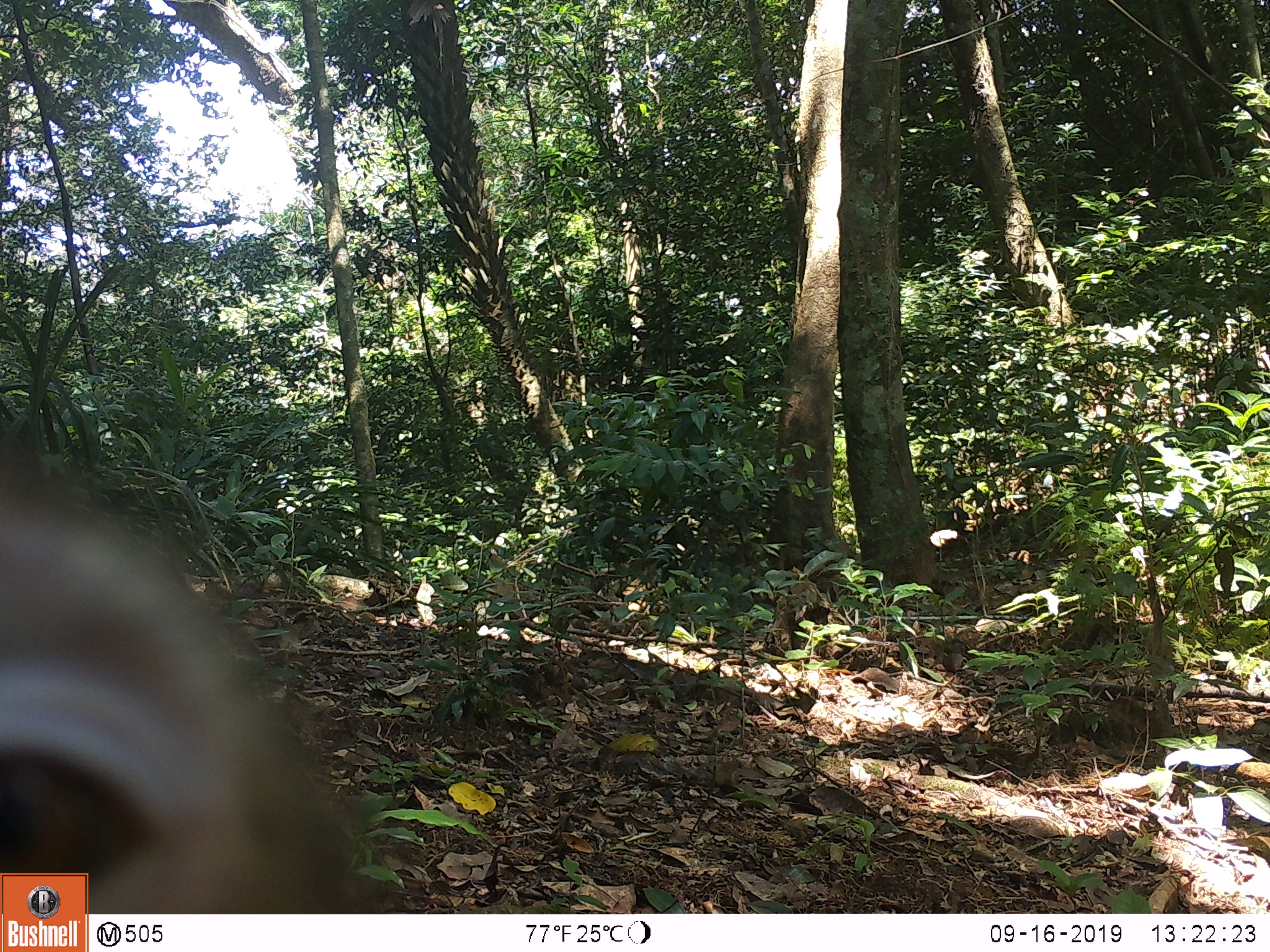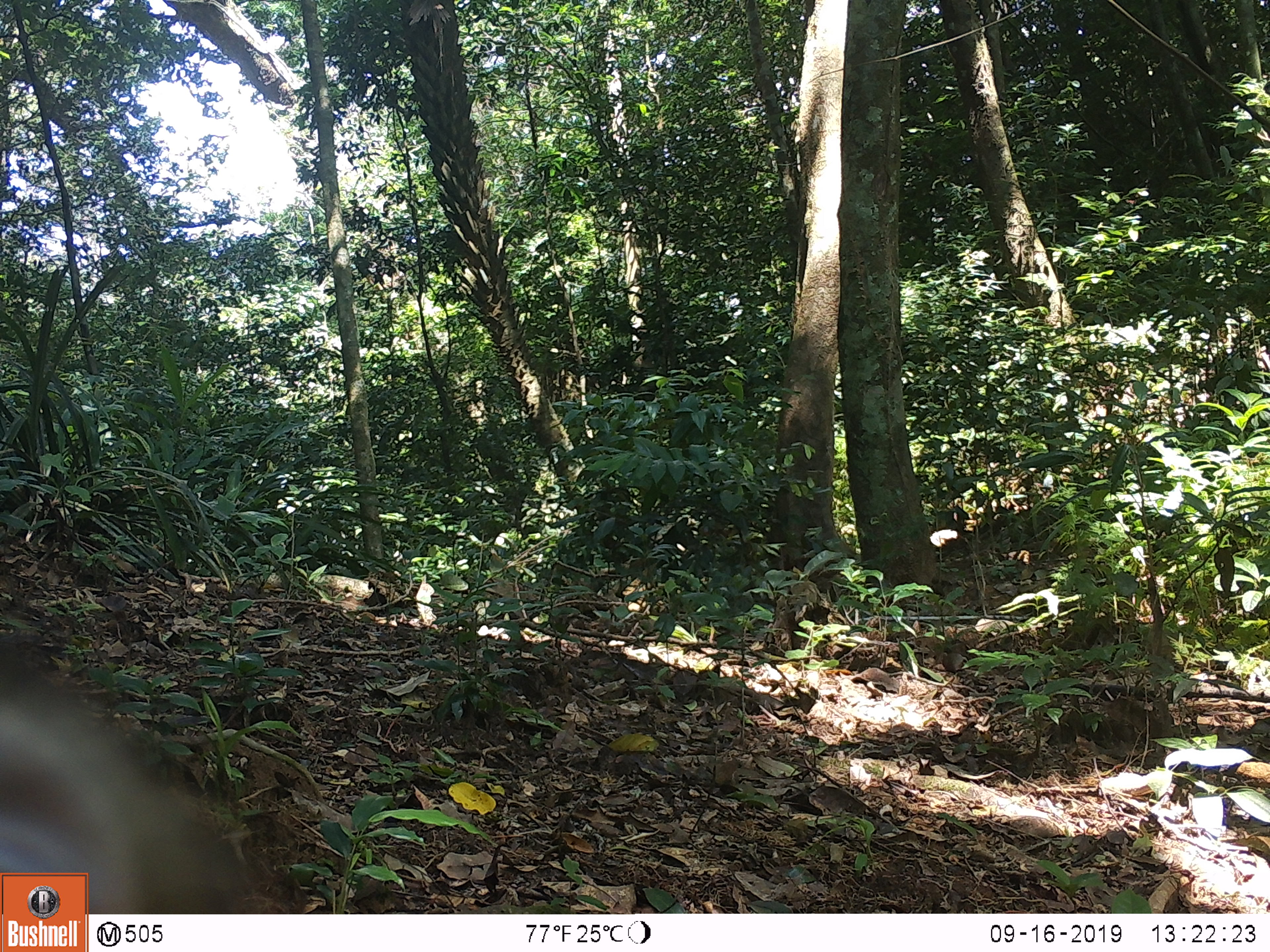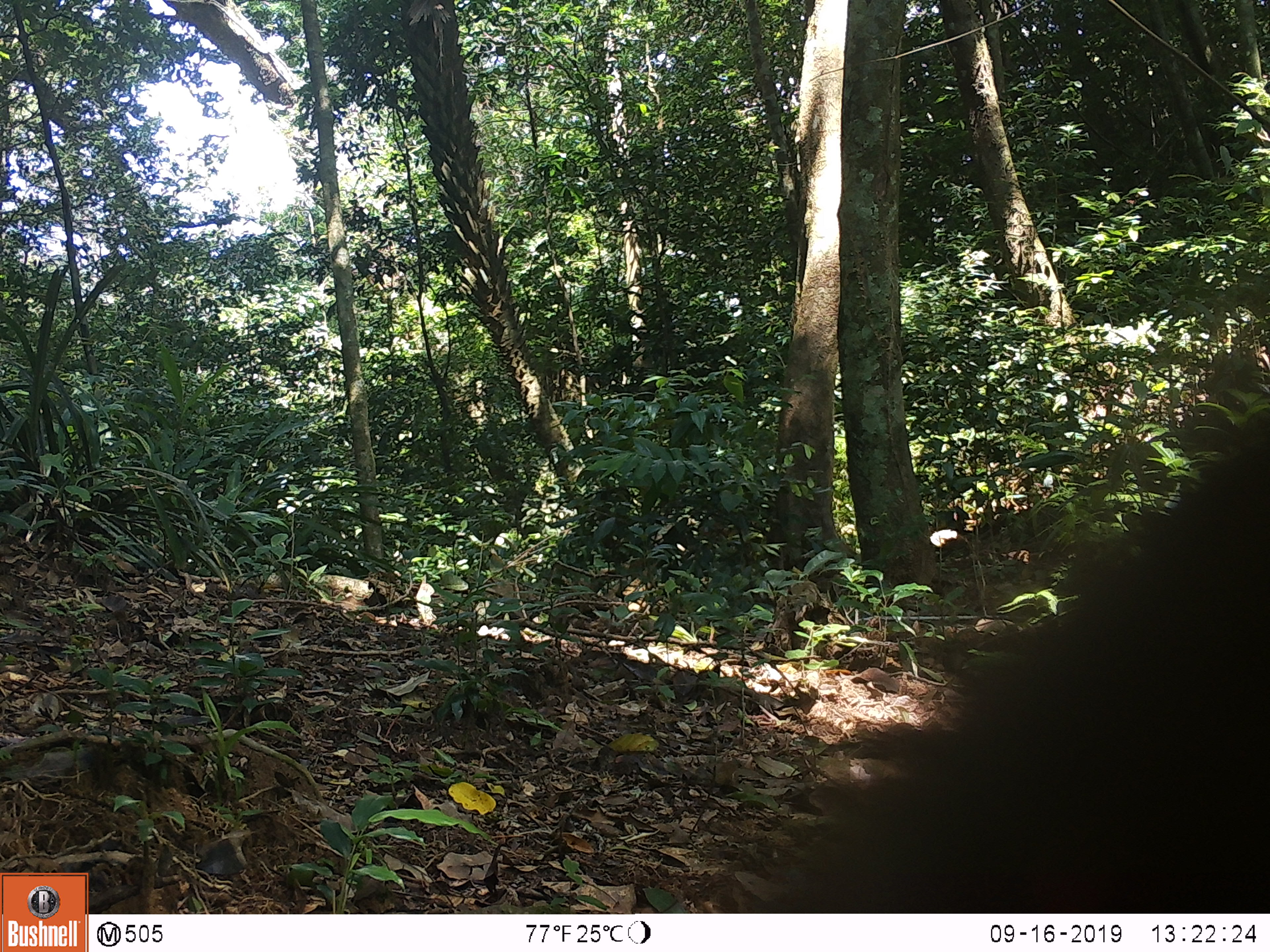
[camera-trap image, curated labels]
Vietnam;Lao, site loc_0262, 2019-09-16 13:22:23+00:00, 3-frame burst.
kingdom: Animalia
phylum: Chordata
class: Mammalia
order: Primates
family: Cercopithecidae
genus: Macaca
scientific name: Macaca nemestrina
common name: pig-tailed macaque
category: pig tailed macaque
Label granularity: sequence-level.